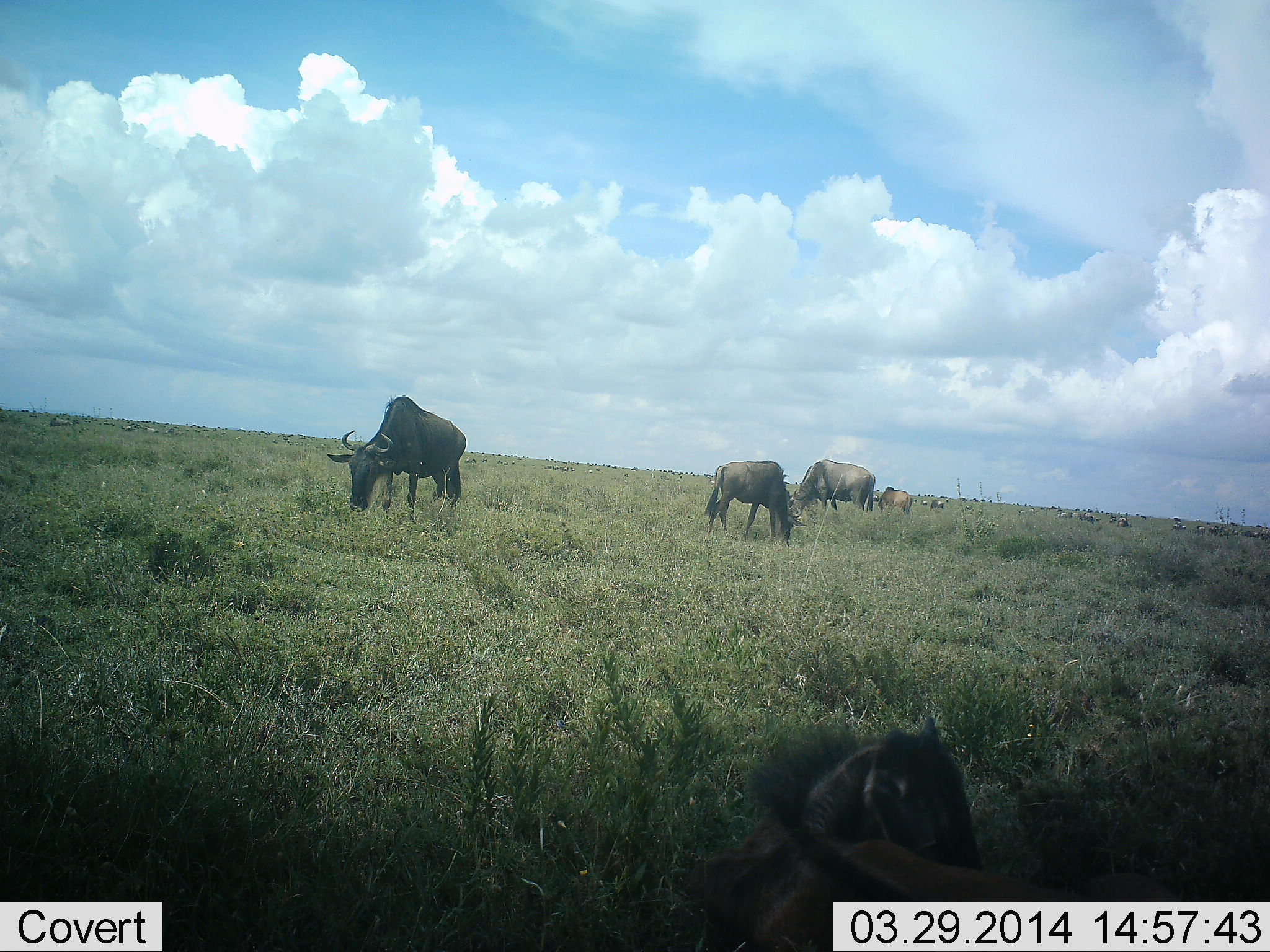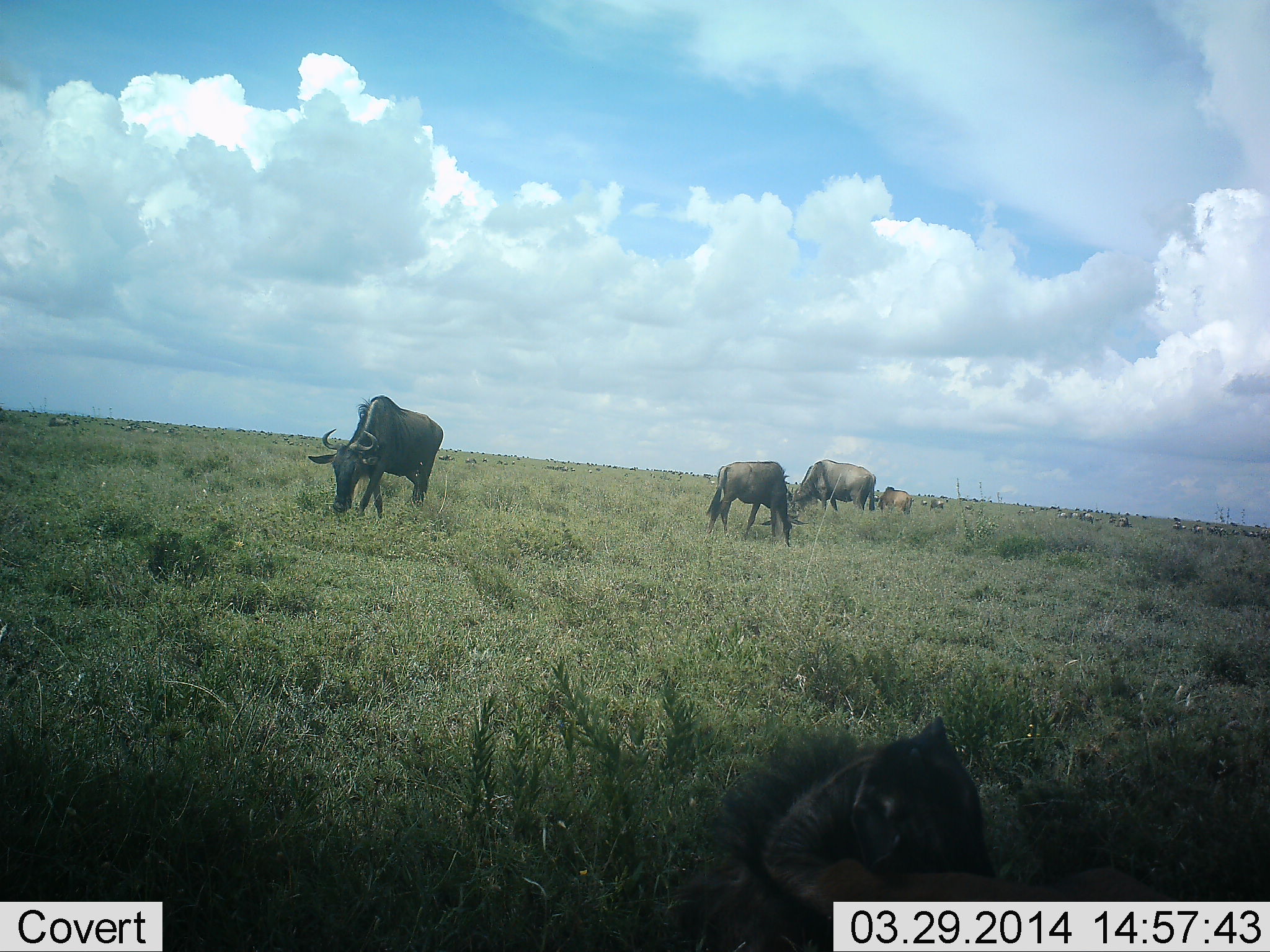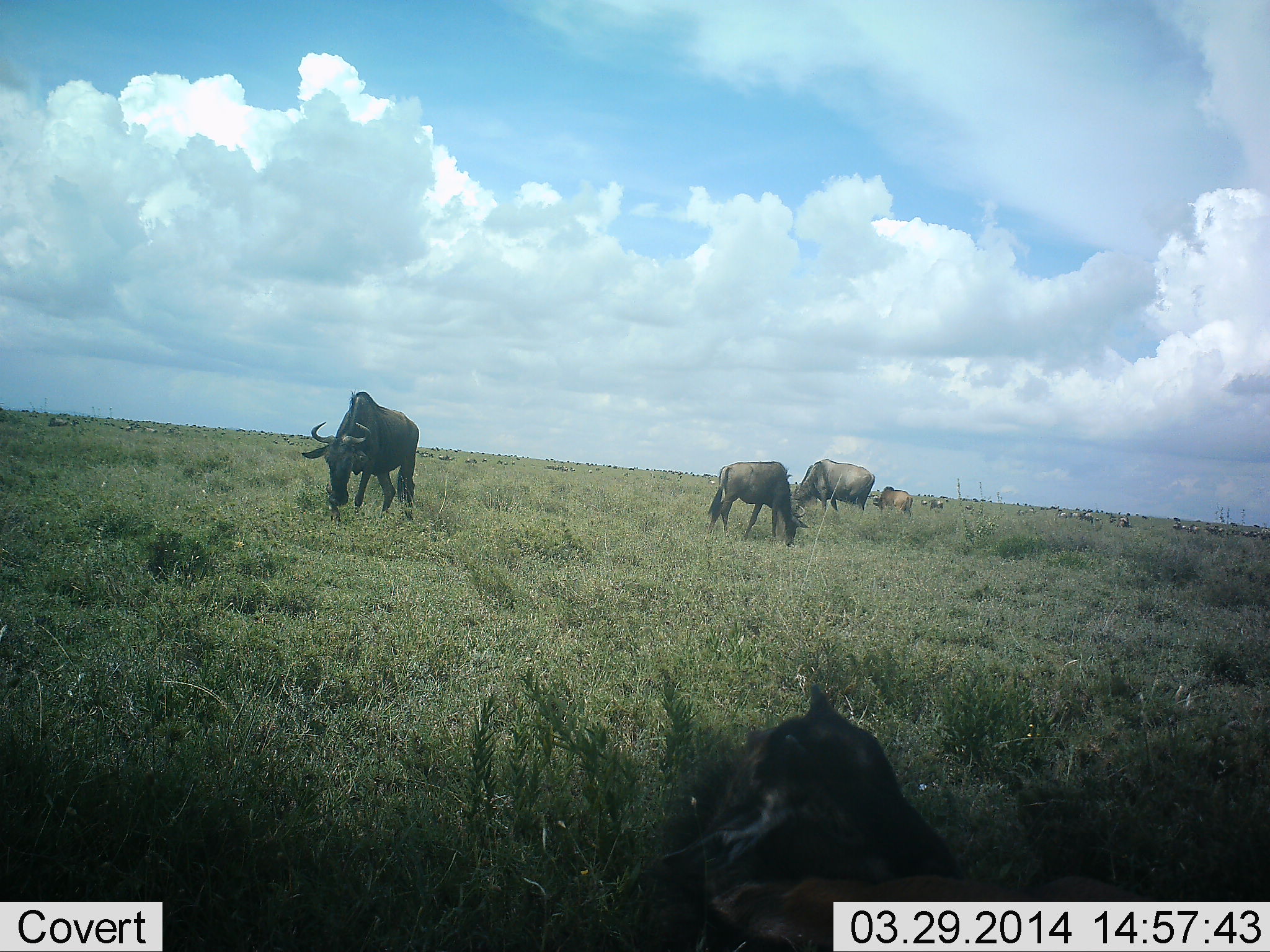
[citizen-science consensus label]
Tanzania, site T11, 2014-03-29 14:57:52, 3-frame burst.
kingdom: Animalia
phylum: Chordata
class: Mammalia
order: Artiodactyla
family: Bovidae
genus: Connochaetes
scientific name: Connochaetes taurinus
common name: blue wildebeest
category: wildebeest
Wildebeest (blue wildebeest) (Connochaetes taurinus), count 11-50. Behavior (volunteer vote fractions): standing 30%, resting 60%, moving 30%, interacting 0%. Young present (vote fraction): 50%. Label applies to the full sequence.